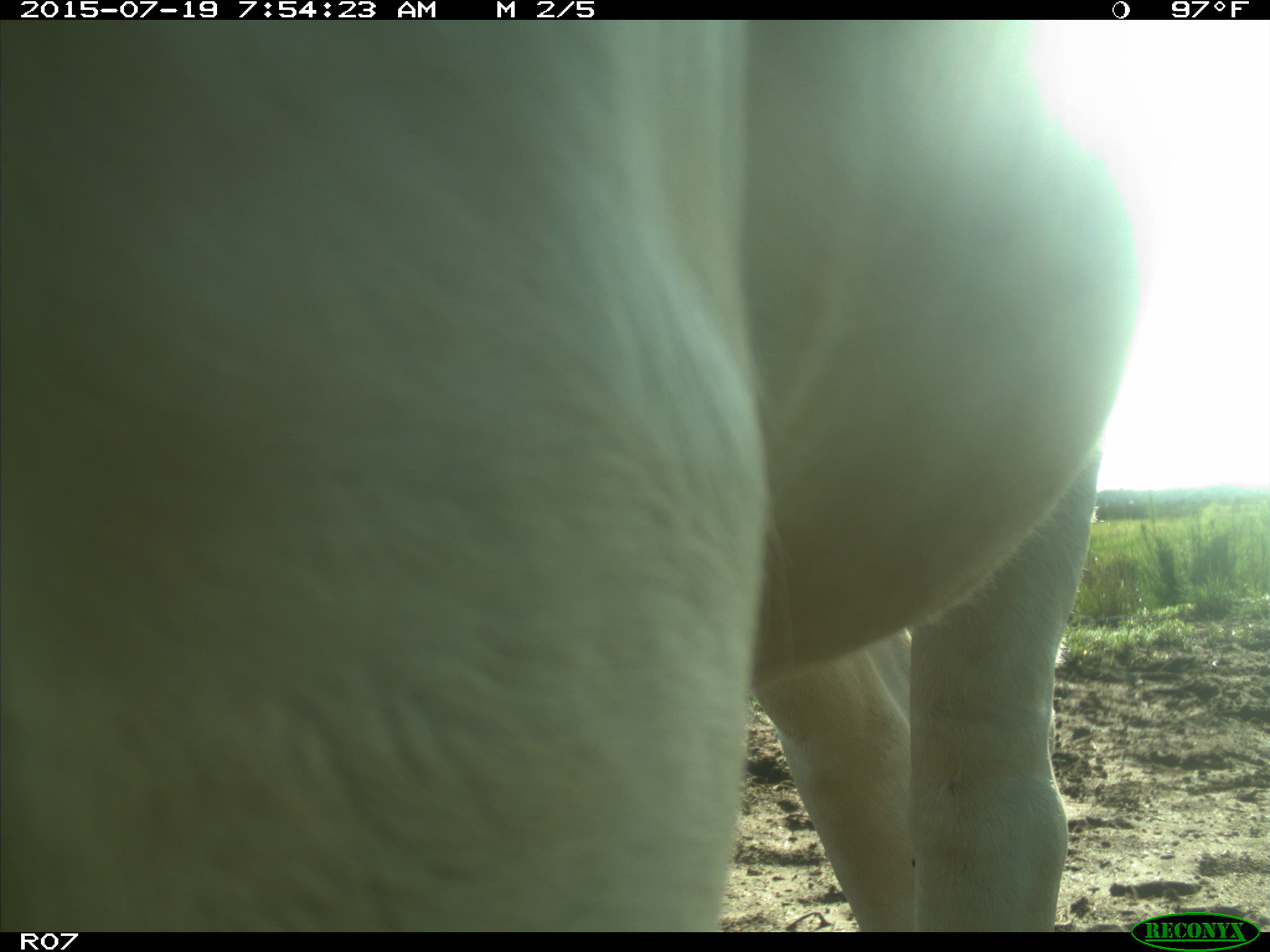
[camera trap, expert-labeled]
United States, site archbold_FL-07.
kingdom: Animalia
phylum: Chordata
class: Mammalia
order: Artiodactyla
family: Bovidae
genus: Bos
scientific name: Bos taurus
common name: domestic cow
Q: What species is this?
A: Bos taurus (domestic cow).